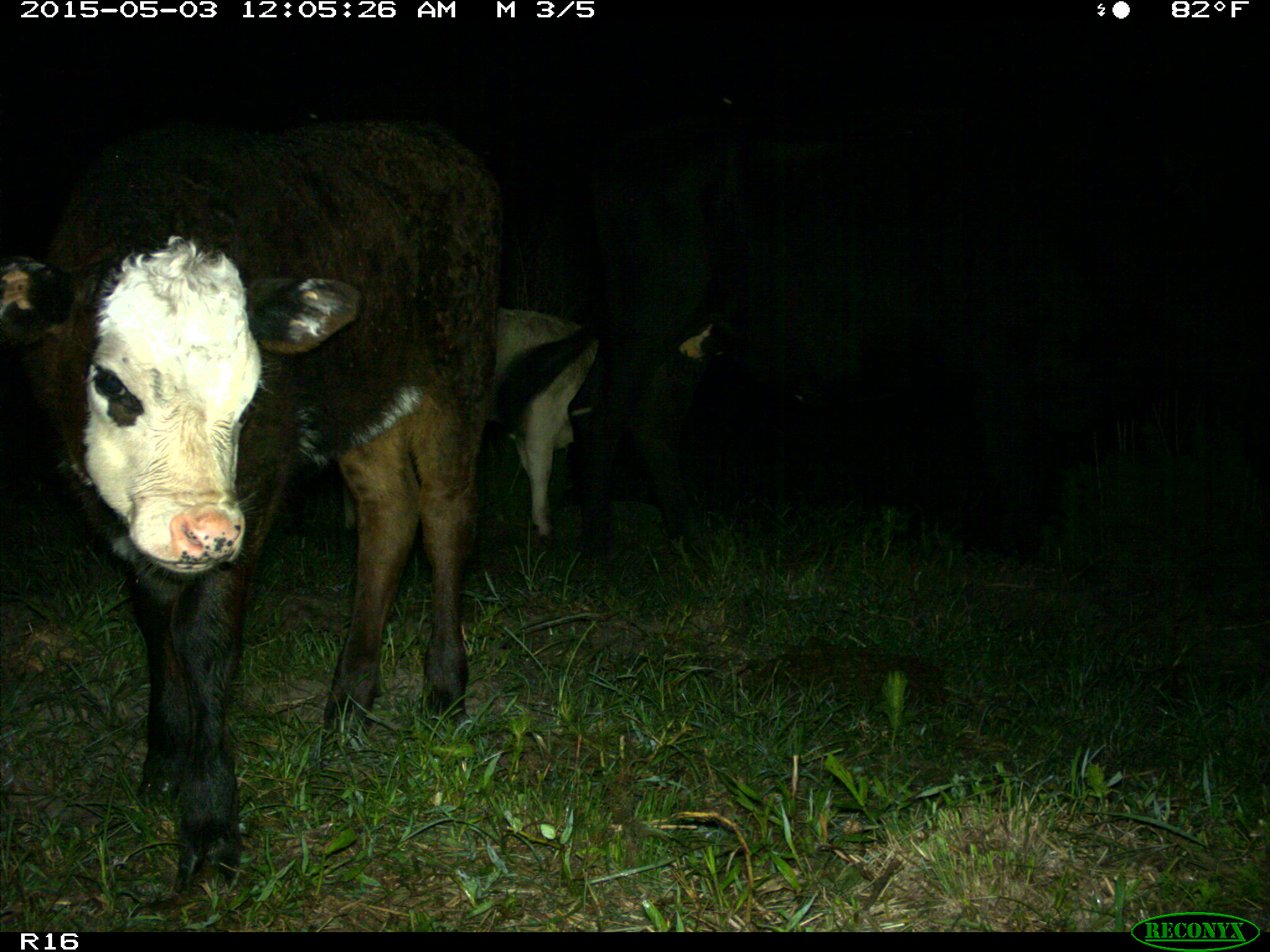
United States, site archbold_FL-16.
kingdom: Animalia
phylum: Chordata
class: Mammalia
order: Artiodactyla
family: Bovidae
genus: Bos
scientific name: Bos taurus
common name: domestic cow